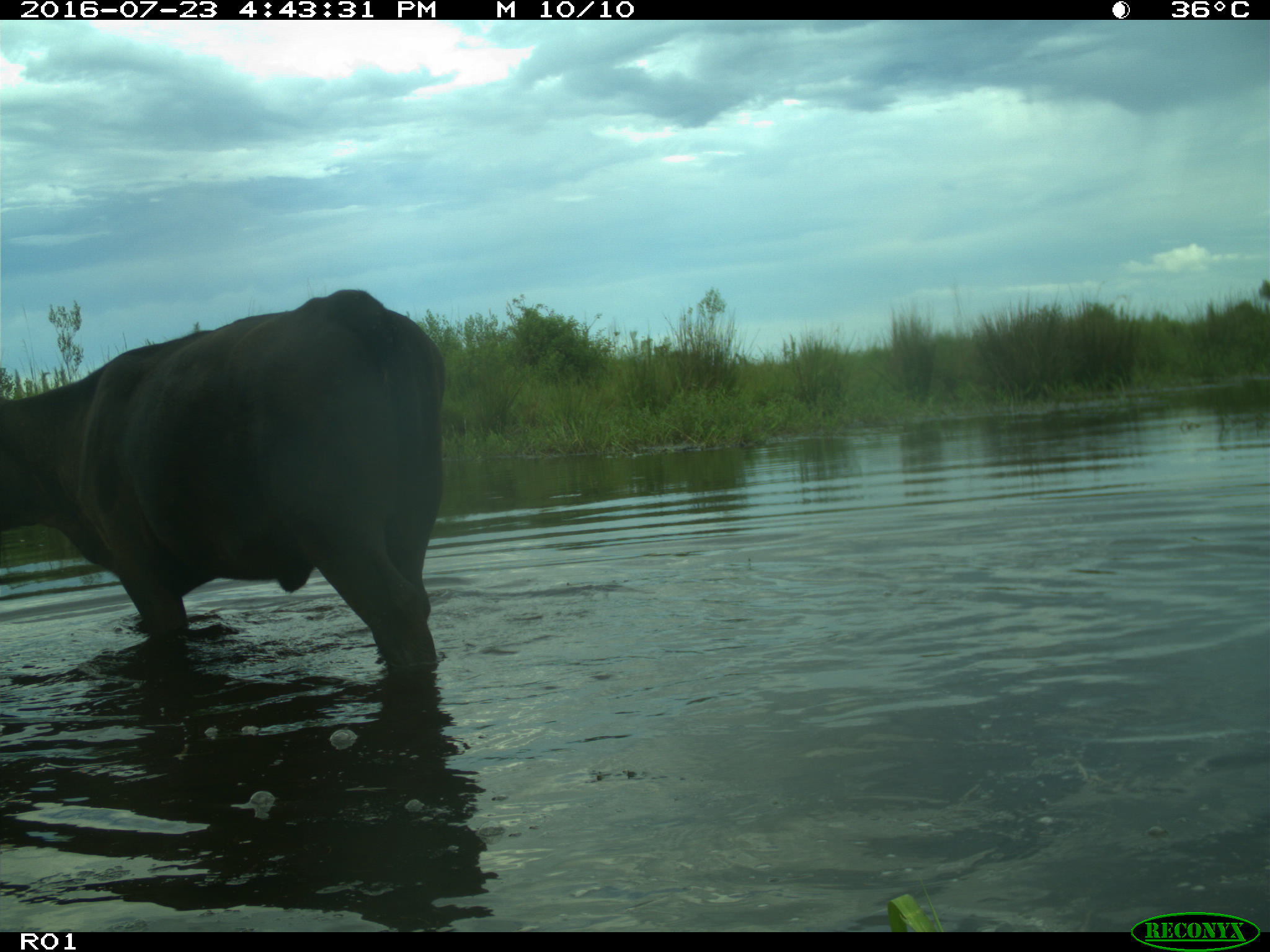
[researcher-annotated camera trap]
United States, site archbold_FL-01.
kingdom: Animalia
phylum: Chordata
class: Mammalia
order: Artiodactyla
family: Bovidae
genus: Bos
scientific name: Bos taurus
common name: domestic cow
Bos taurus (domestic cow).